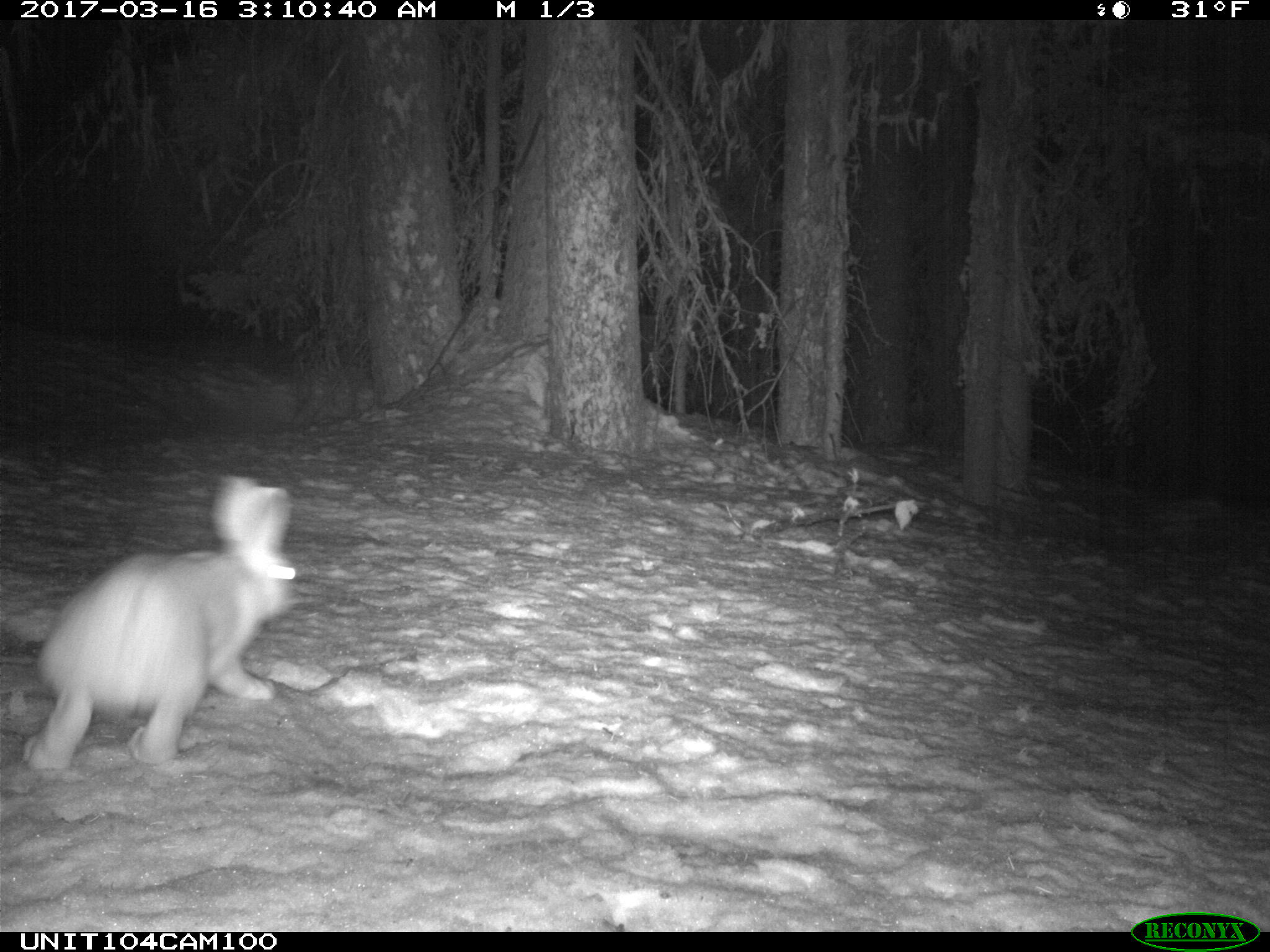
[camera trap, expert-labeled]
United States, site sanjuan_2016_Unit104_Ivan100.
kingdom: Animalia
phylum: Chordata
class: Mammalia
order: Lagomorpha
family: Leporidae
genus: Lepus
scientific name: Lepus americanus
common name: snowshoe hare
Lepus americanus (snowshoe hare).